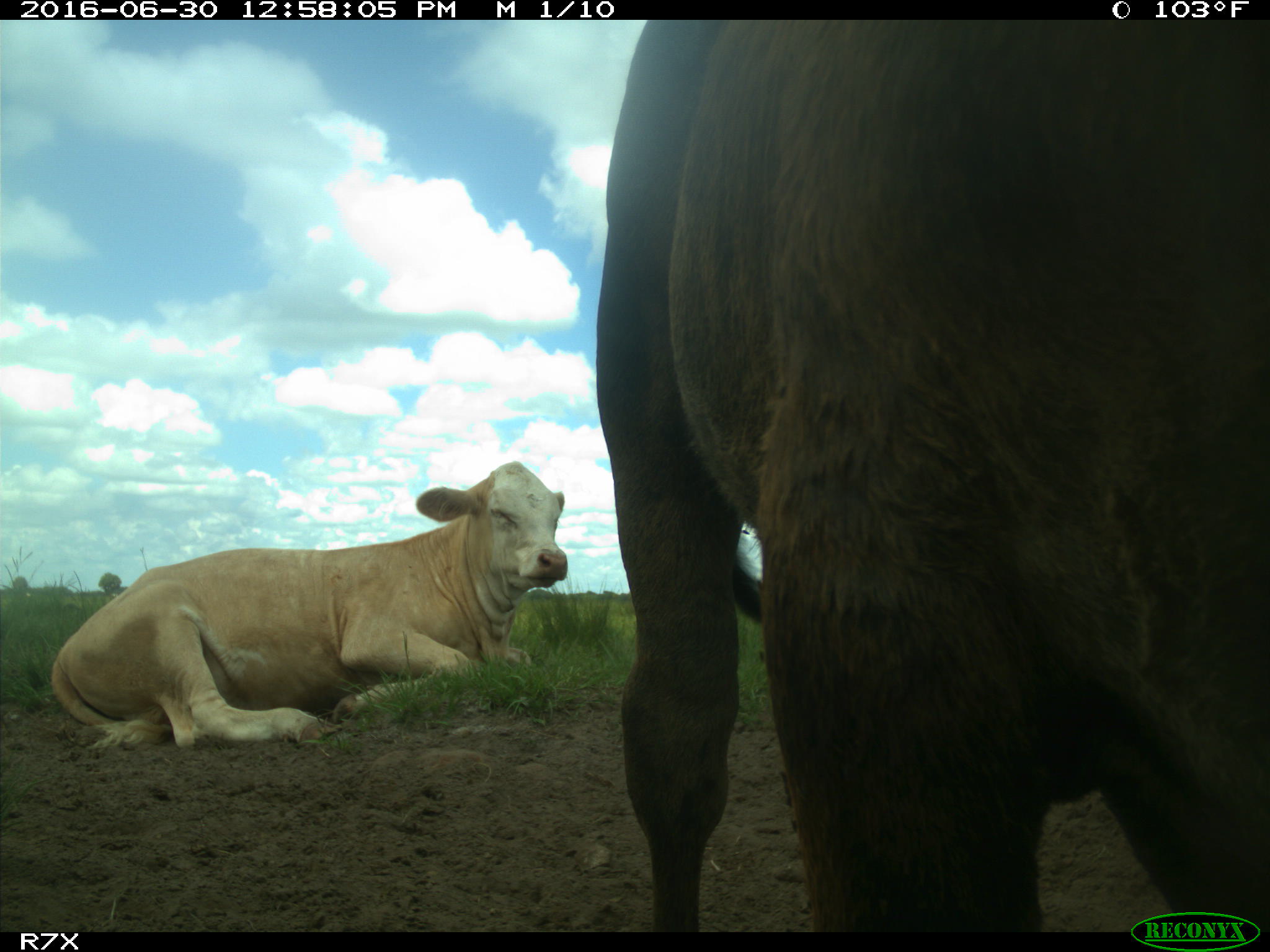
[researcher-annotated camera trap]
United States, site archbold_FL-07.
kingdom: Animalia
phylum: Chordata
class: Mammalia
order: Artiodactyla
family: Bovidae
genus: Bos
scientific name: Bos taurus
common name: domestic cow